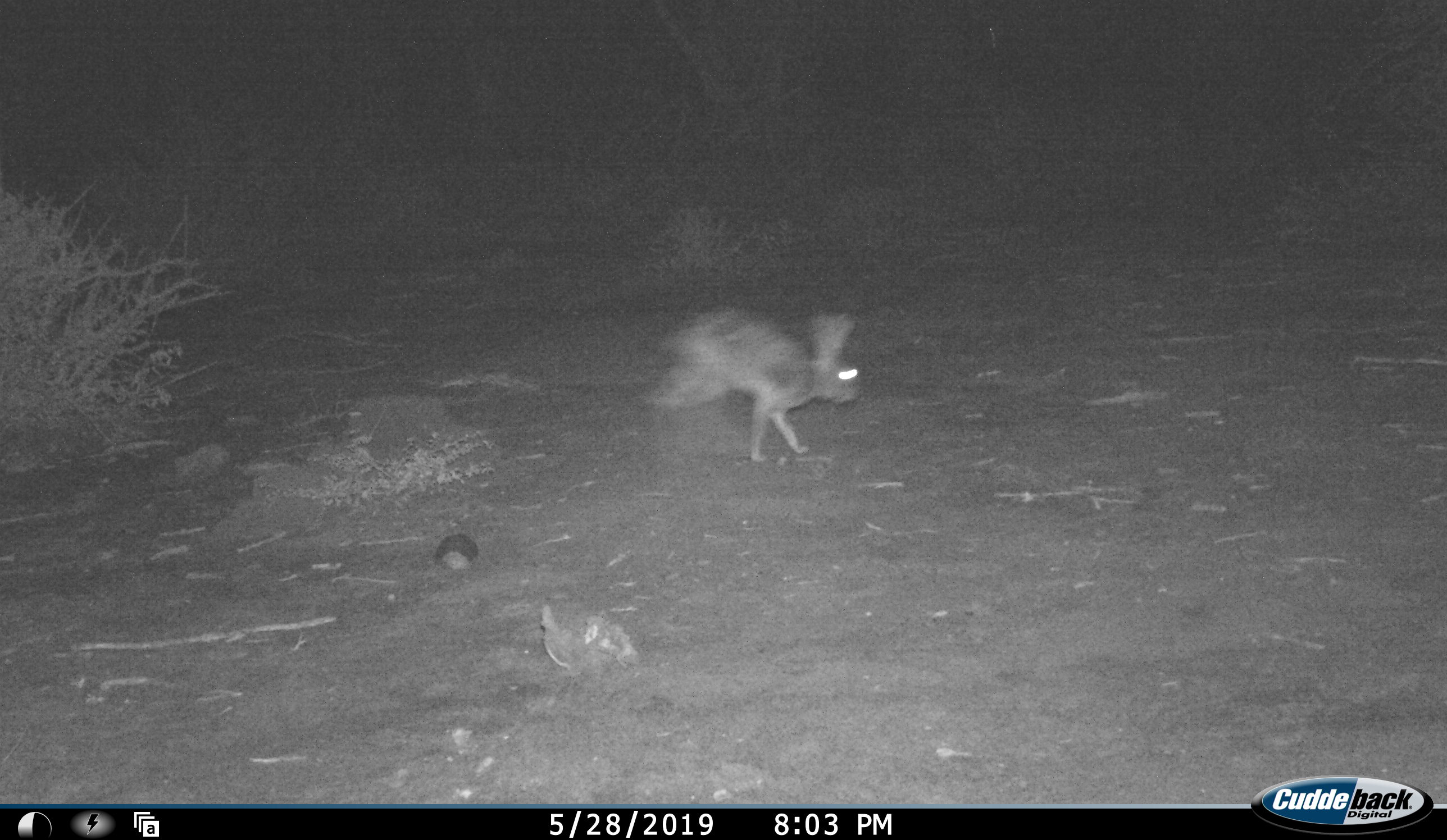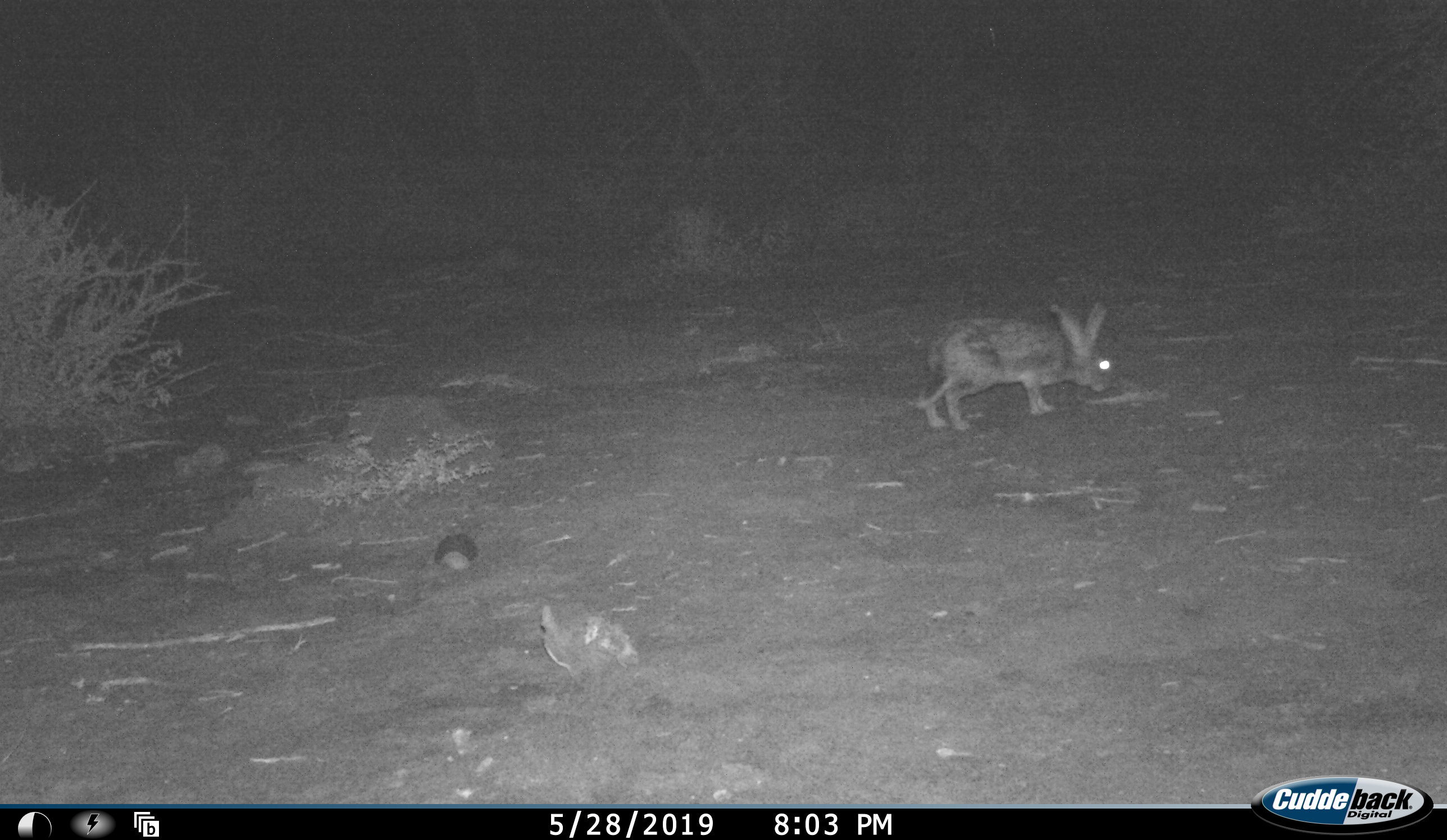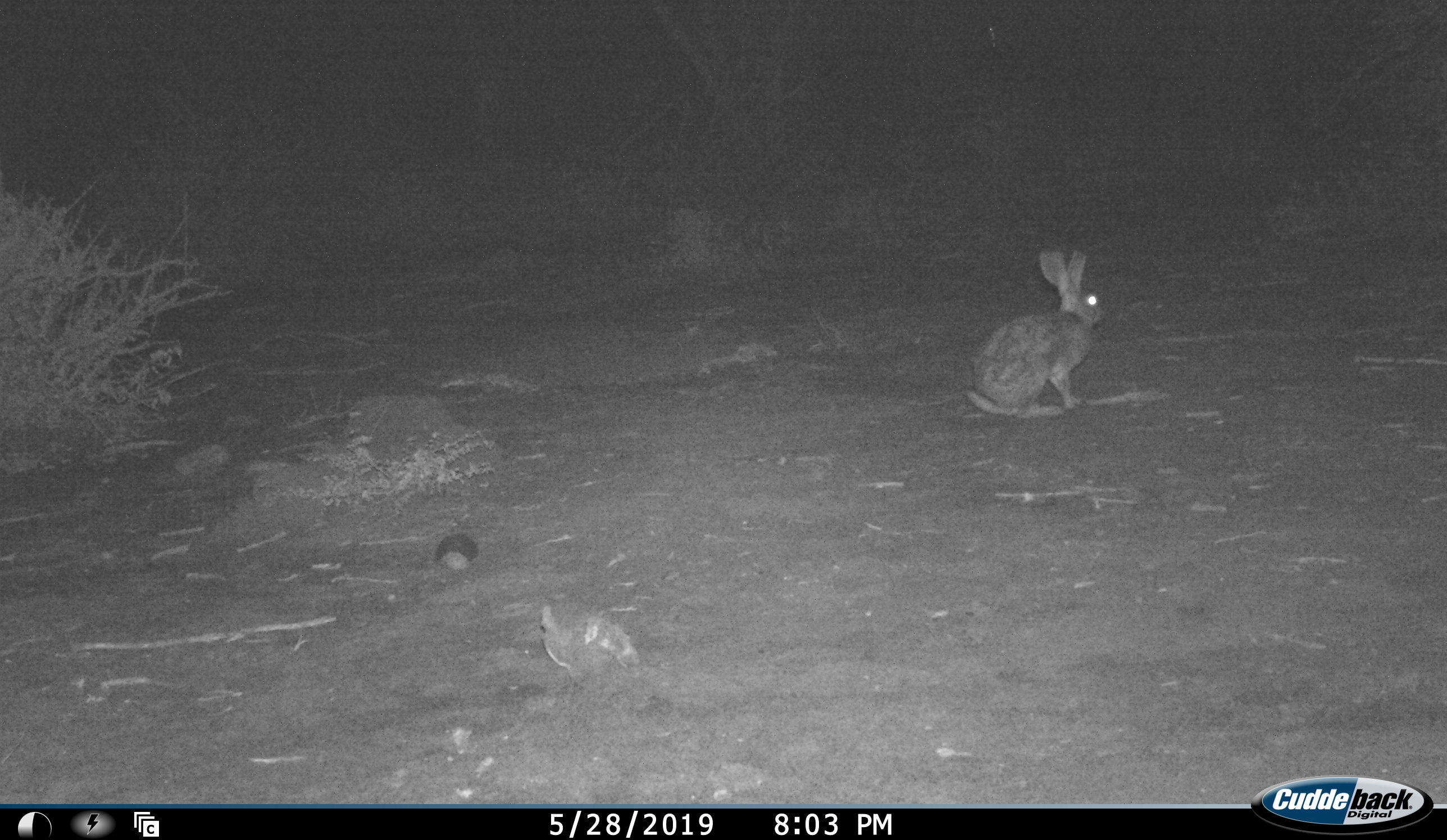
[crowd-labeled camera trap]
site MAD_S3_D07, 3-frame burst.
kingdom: Animalia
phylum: Chordata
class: Mammalia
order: Carnivora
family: Herpestidae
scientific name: Herpestidae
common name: mongoose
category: mongooseunknown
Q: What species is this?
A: Mongooseunknown (mongoose) (Herpestidae).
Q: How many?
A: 1.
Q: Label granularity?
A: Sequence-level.